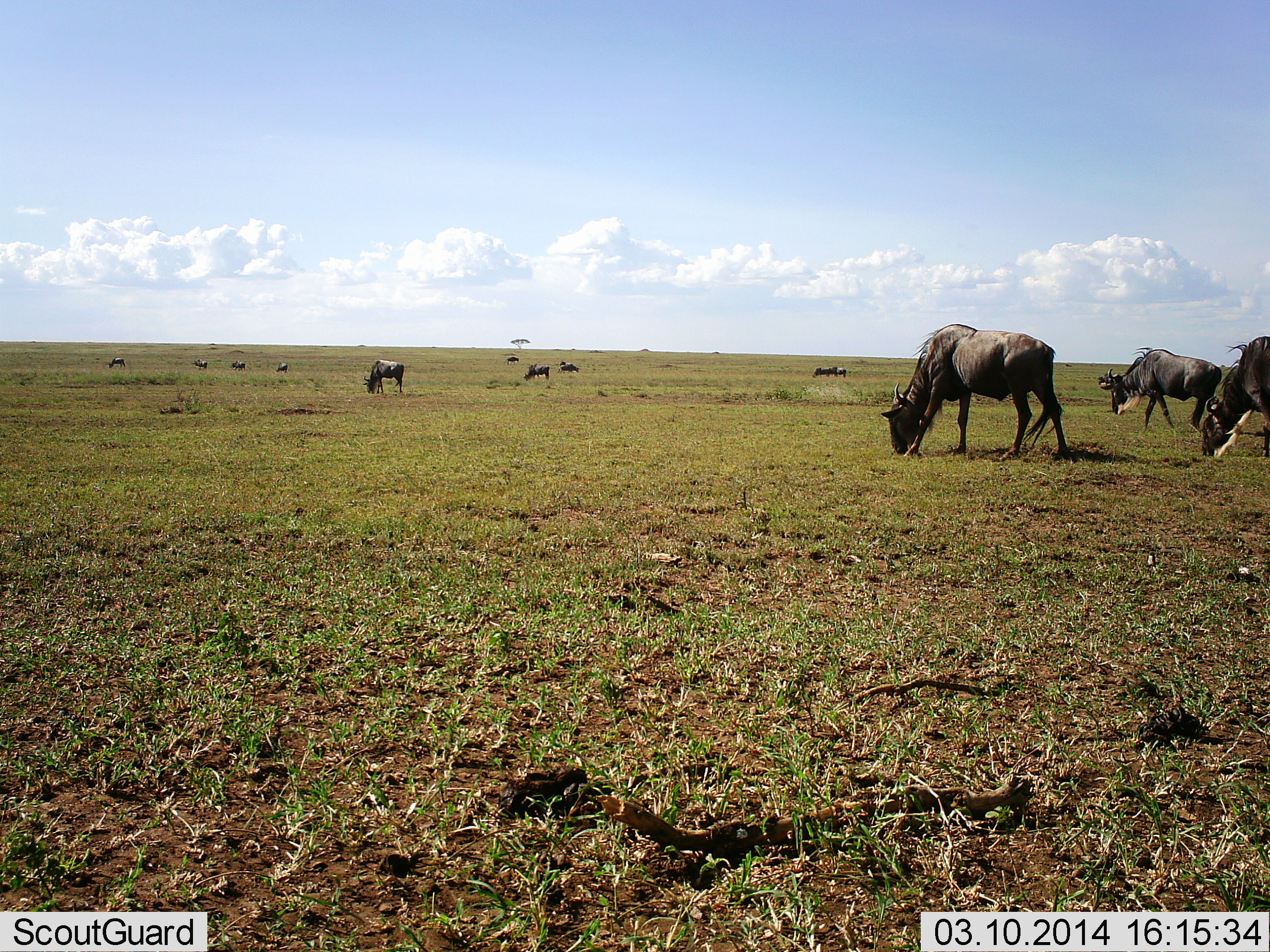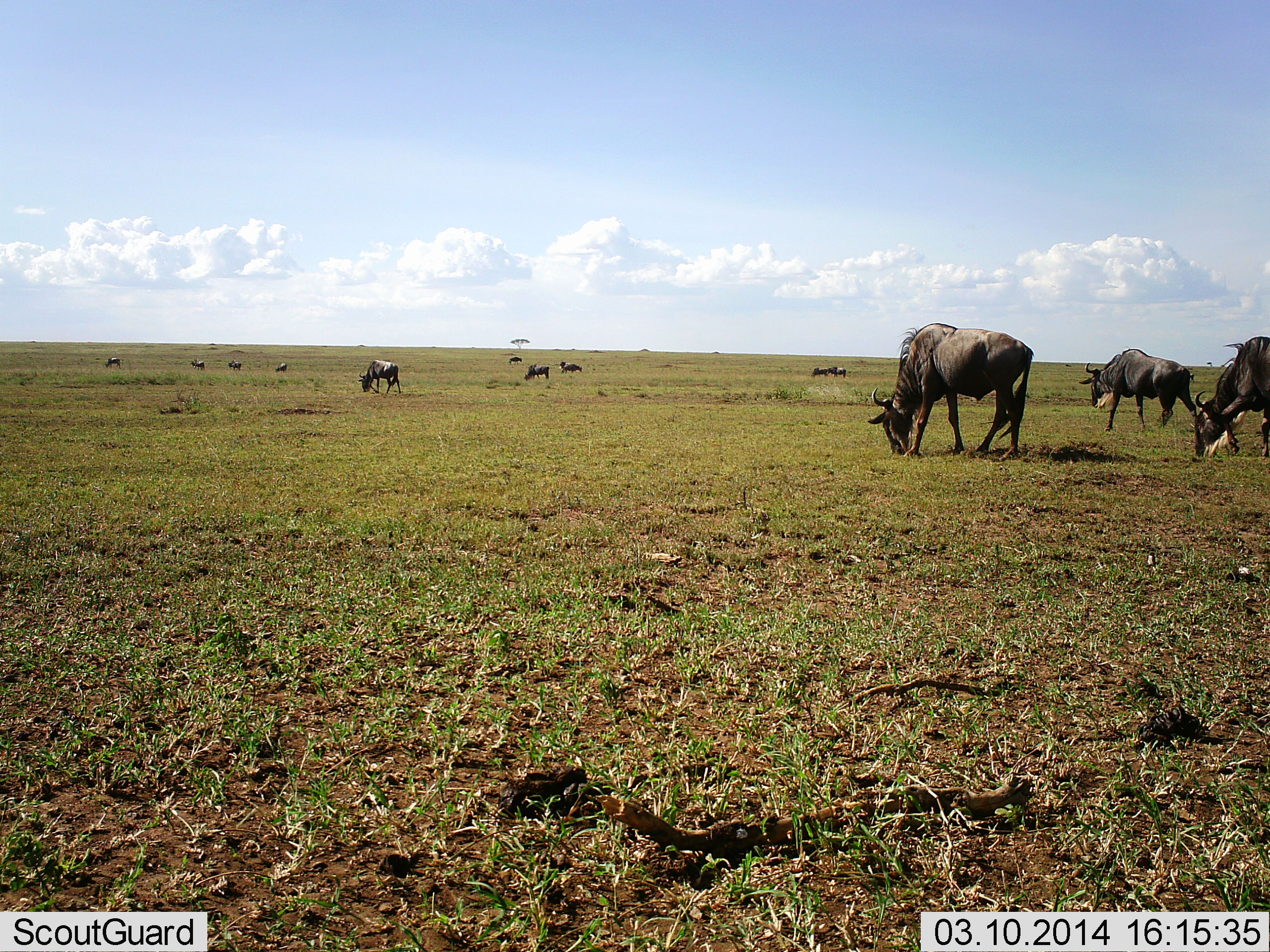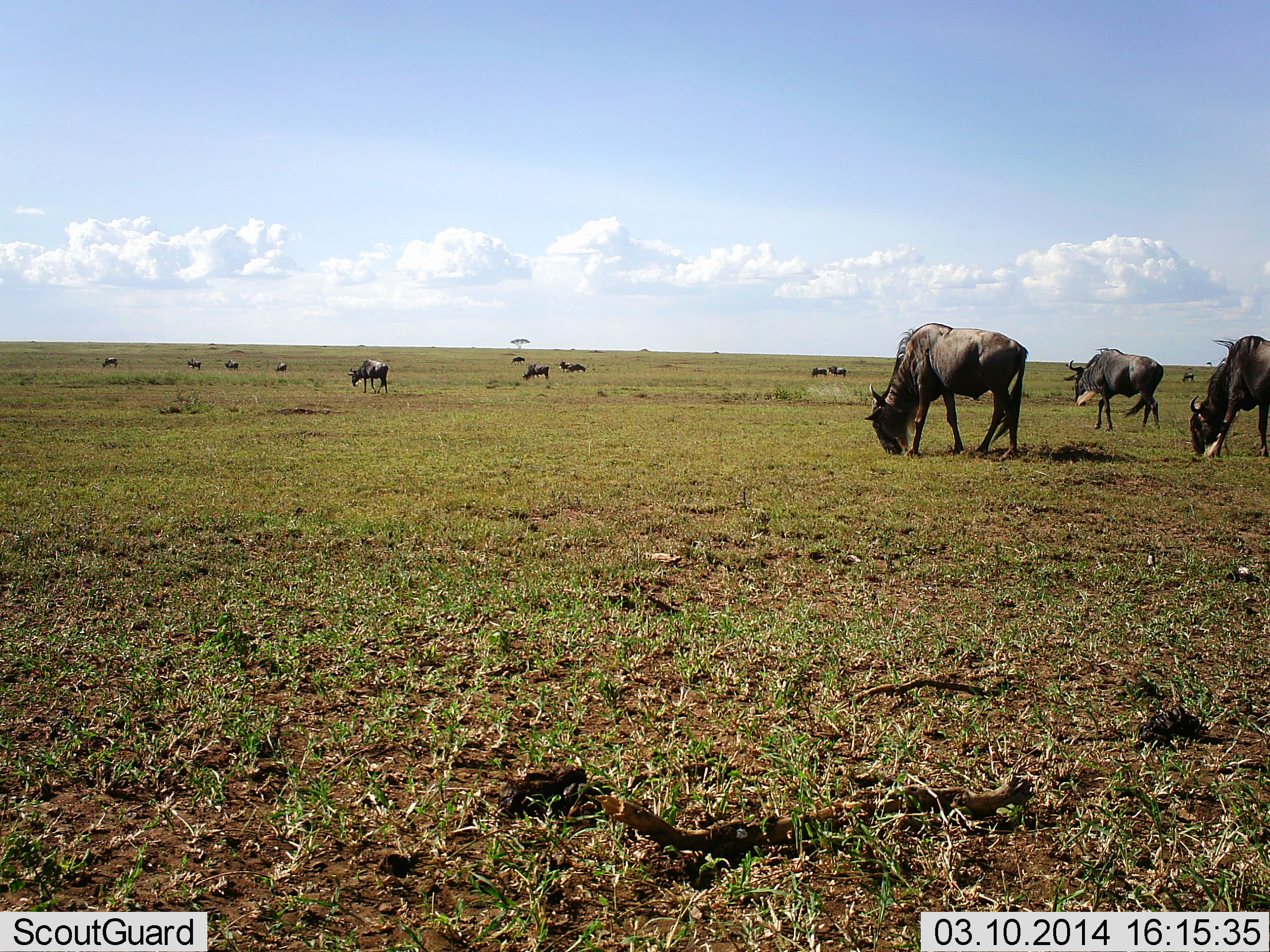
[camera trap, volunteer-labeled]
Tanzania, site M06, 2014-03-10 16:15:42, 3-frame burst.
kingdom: Animalia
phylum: Chordata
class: Mammalia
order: Artiodactyla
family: Bovidae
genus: Connochaetes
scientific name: Connochaetes taurinus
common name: blue wildebeest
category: wildebeest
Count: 11-50.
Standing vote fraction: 10%.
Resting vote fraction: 0%.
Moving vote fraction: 0%.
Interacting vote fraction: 0%.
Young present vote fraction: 10%.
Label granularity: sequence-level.